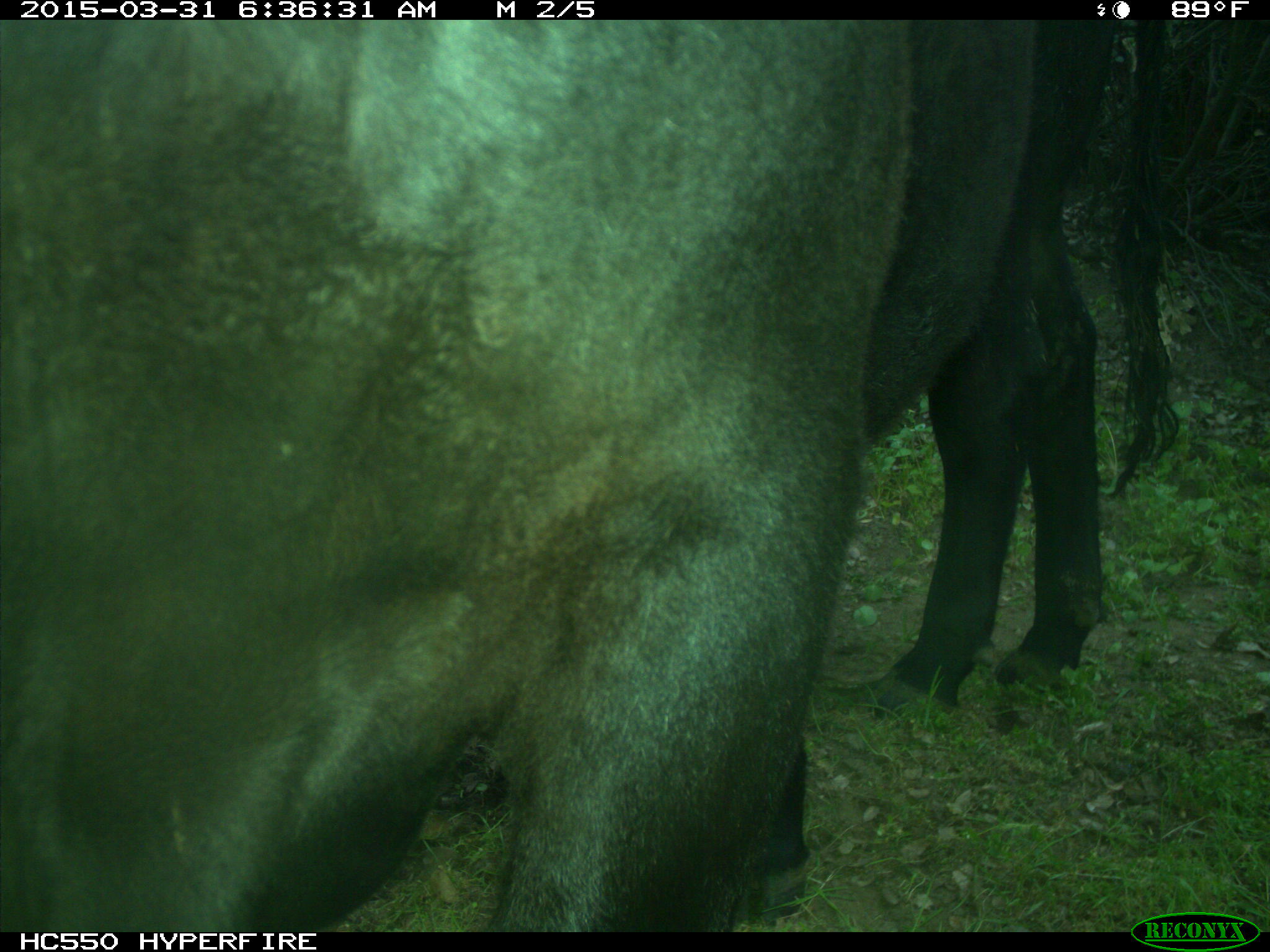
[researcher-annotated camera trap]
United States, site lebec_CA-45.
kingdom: Animalia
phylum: Chordata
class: Mammalia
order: Artiodactyla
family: Bovidae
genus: Bos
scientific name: Bos taurus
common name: domestic cow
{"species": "Bos taurus (domestic cow)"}